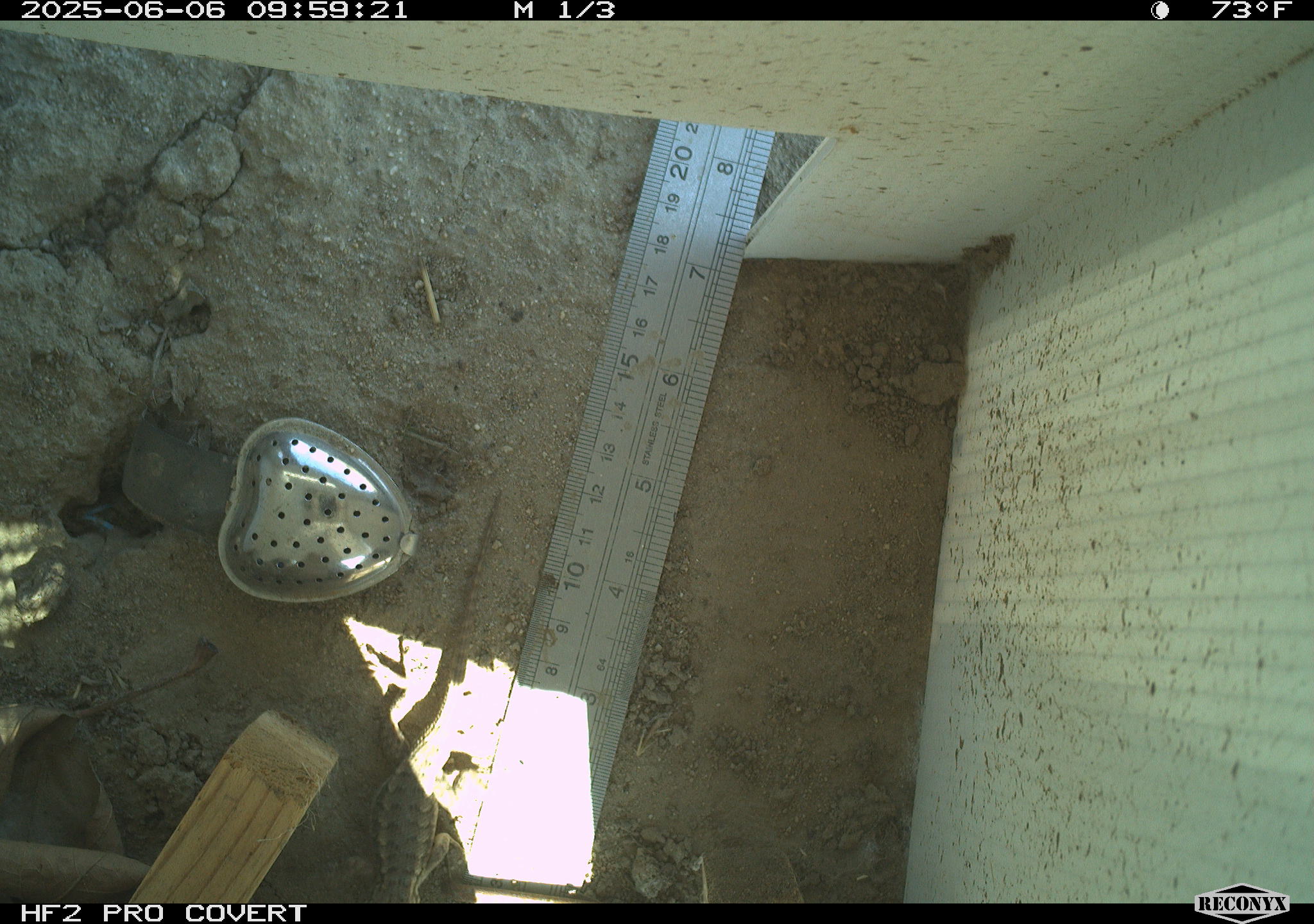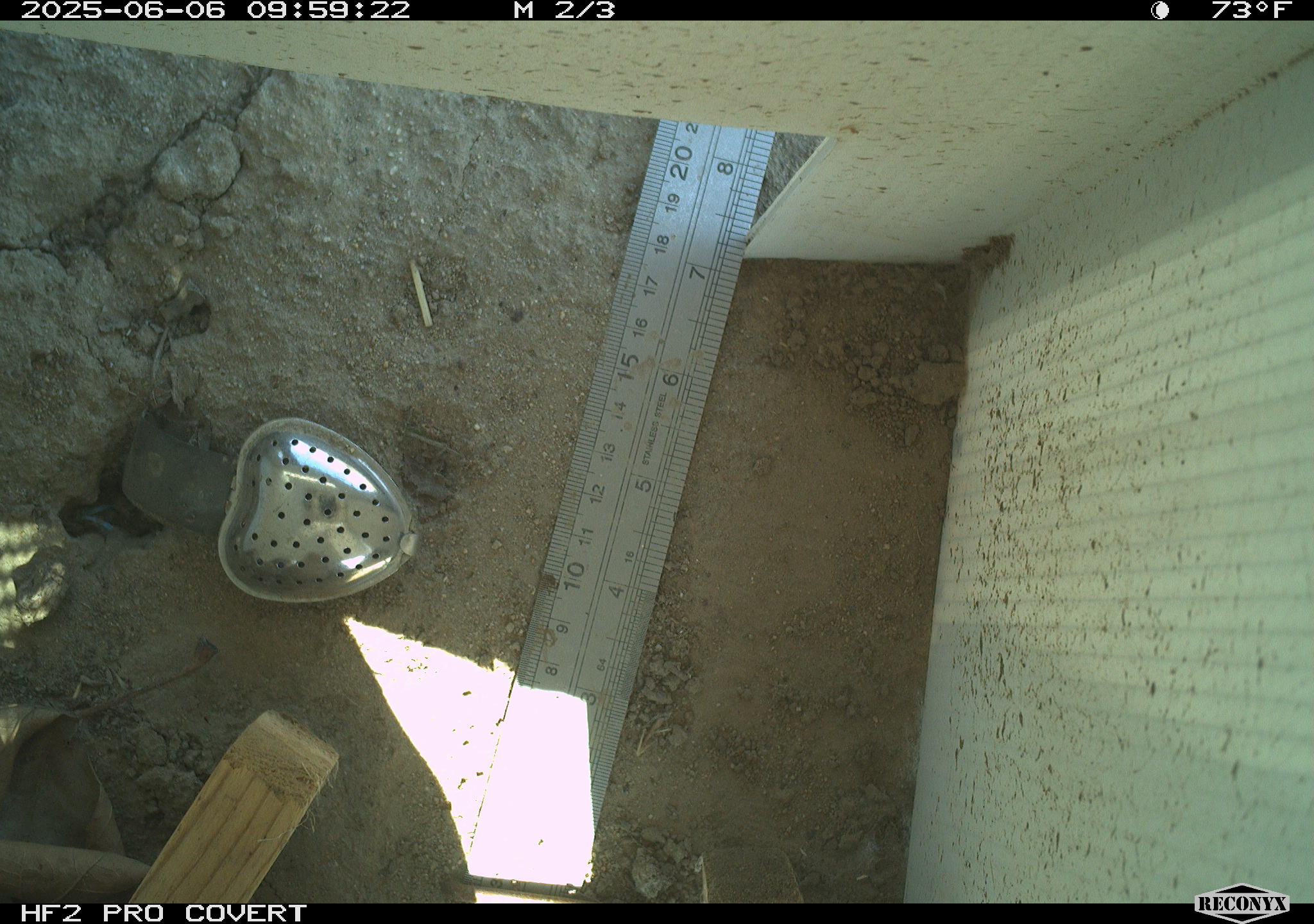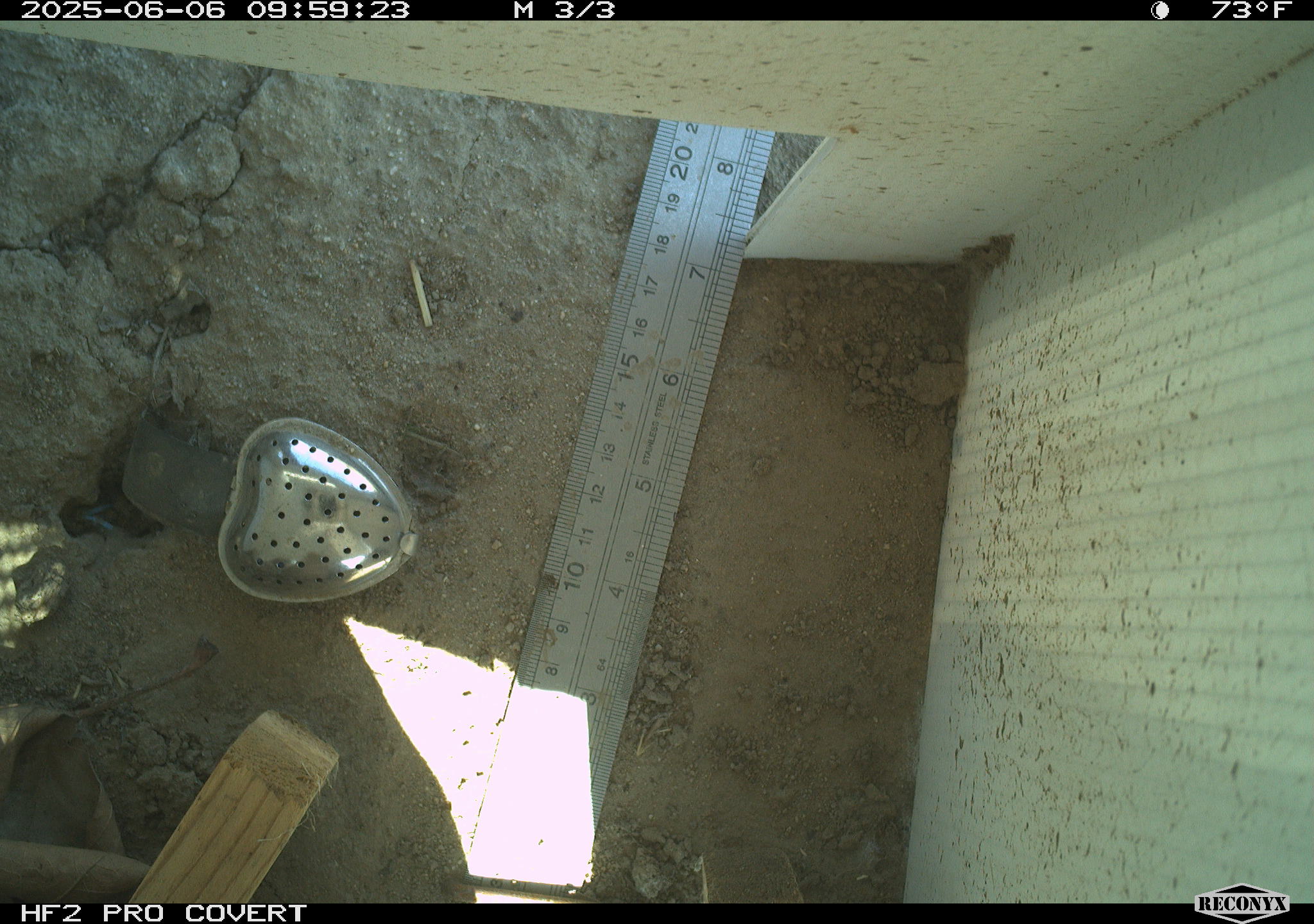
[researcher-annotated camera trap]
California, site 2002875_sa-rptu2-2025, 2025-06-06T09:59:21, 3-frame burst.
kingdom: Animalia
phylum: Chordata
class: Reptilia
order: Squamata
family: Phrynosomatidae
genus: Sceloporus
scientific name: Sceloporus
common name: spiny lizards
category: sceloporus species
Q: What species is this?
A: Sceloporus species (spiny lizards) (Sceloporus).